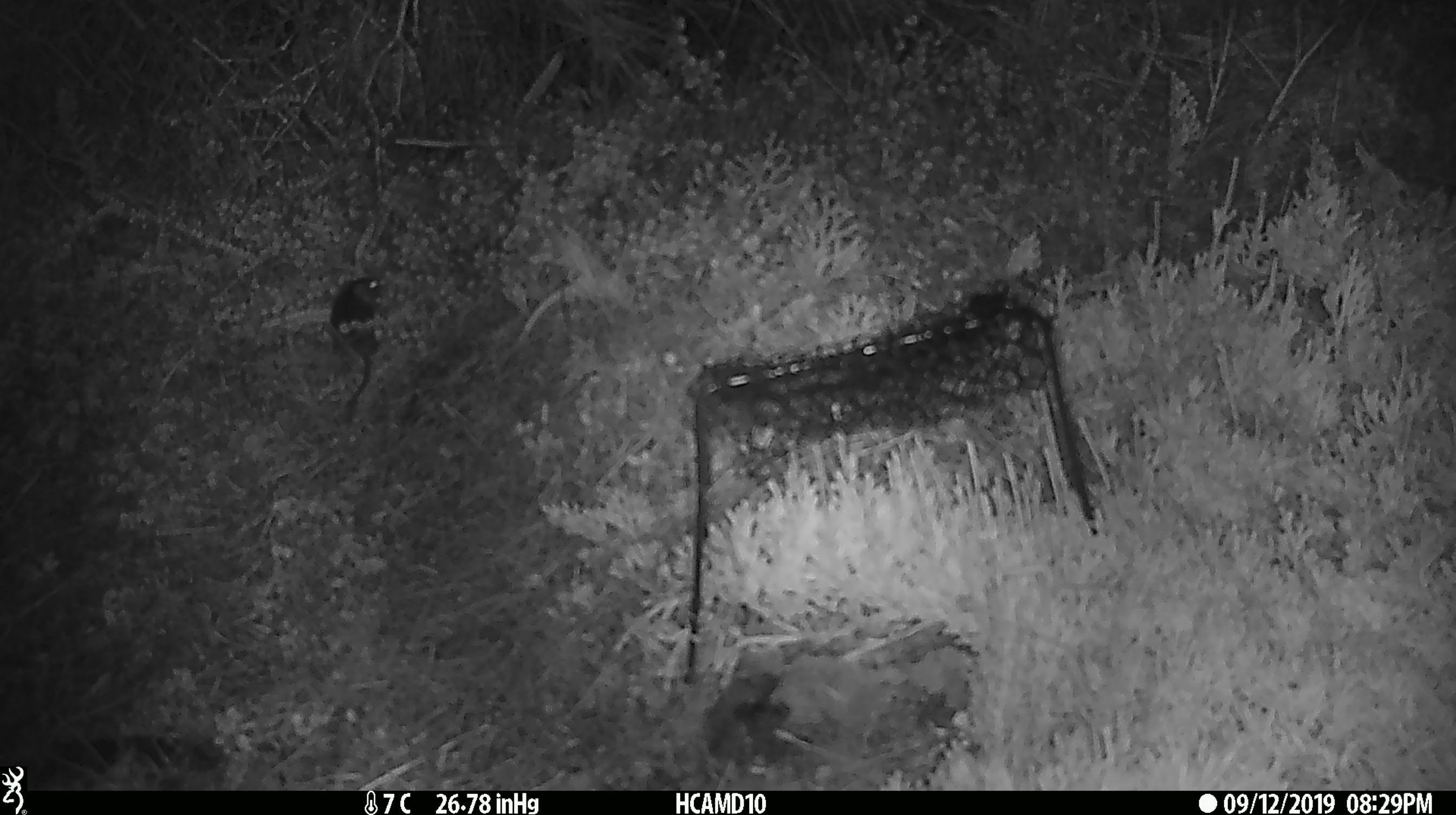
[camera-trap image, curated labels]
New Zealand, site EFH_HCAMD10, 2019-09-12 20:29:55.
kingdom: Animalia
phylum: Chordata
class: Mammalia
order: Rodentia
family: Muridae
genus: Mus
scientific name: Mus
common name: mouse